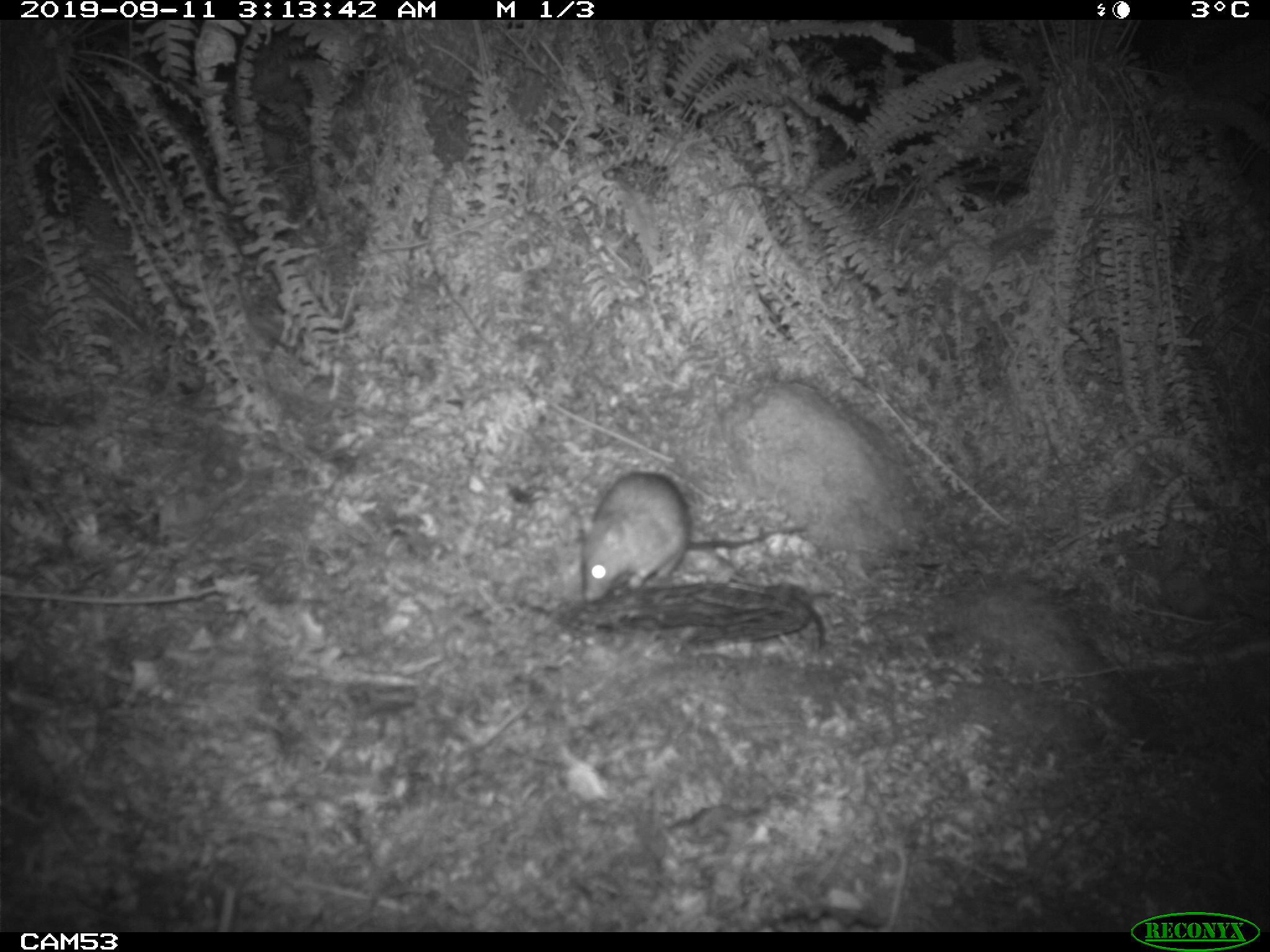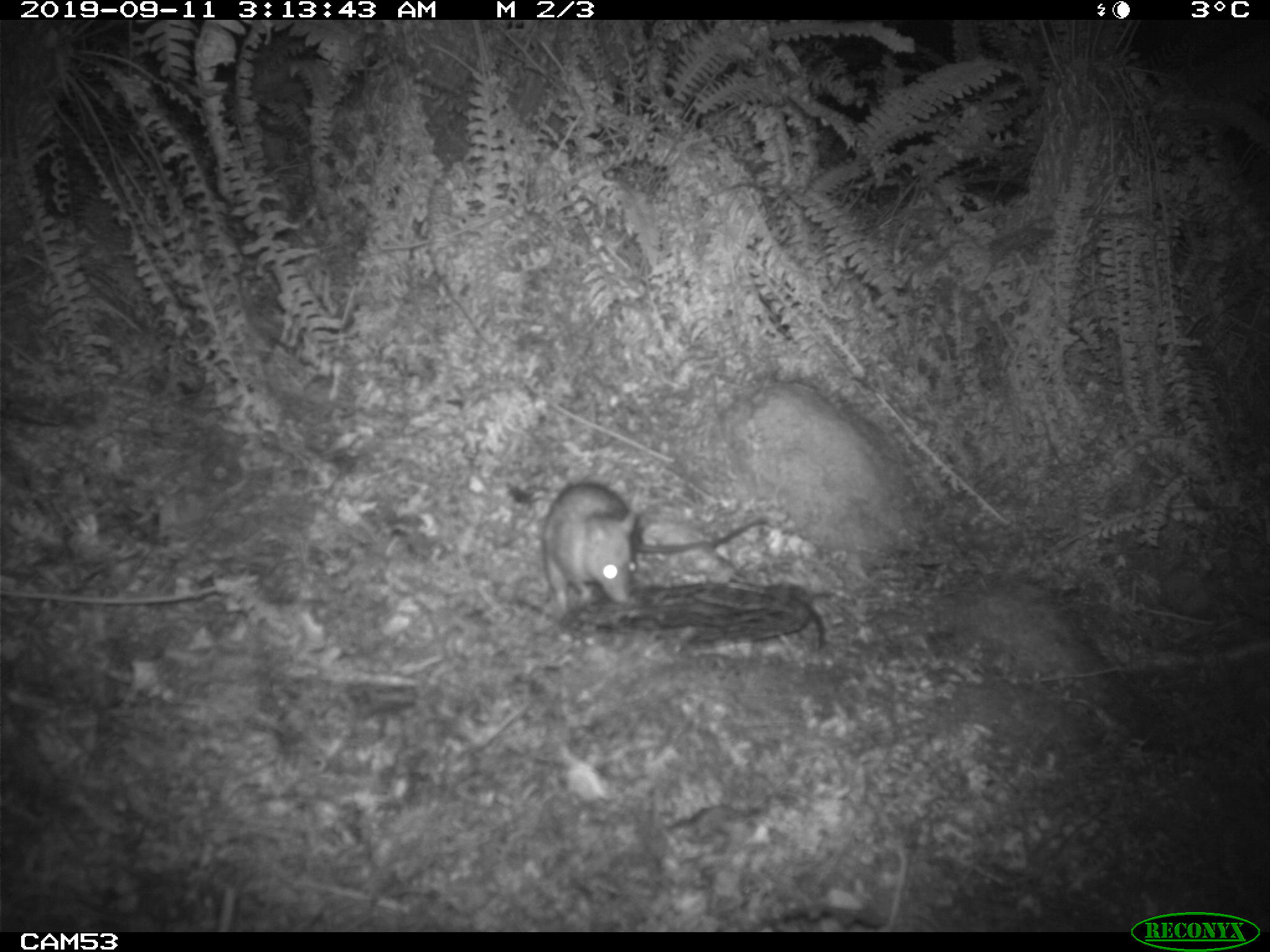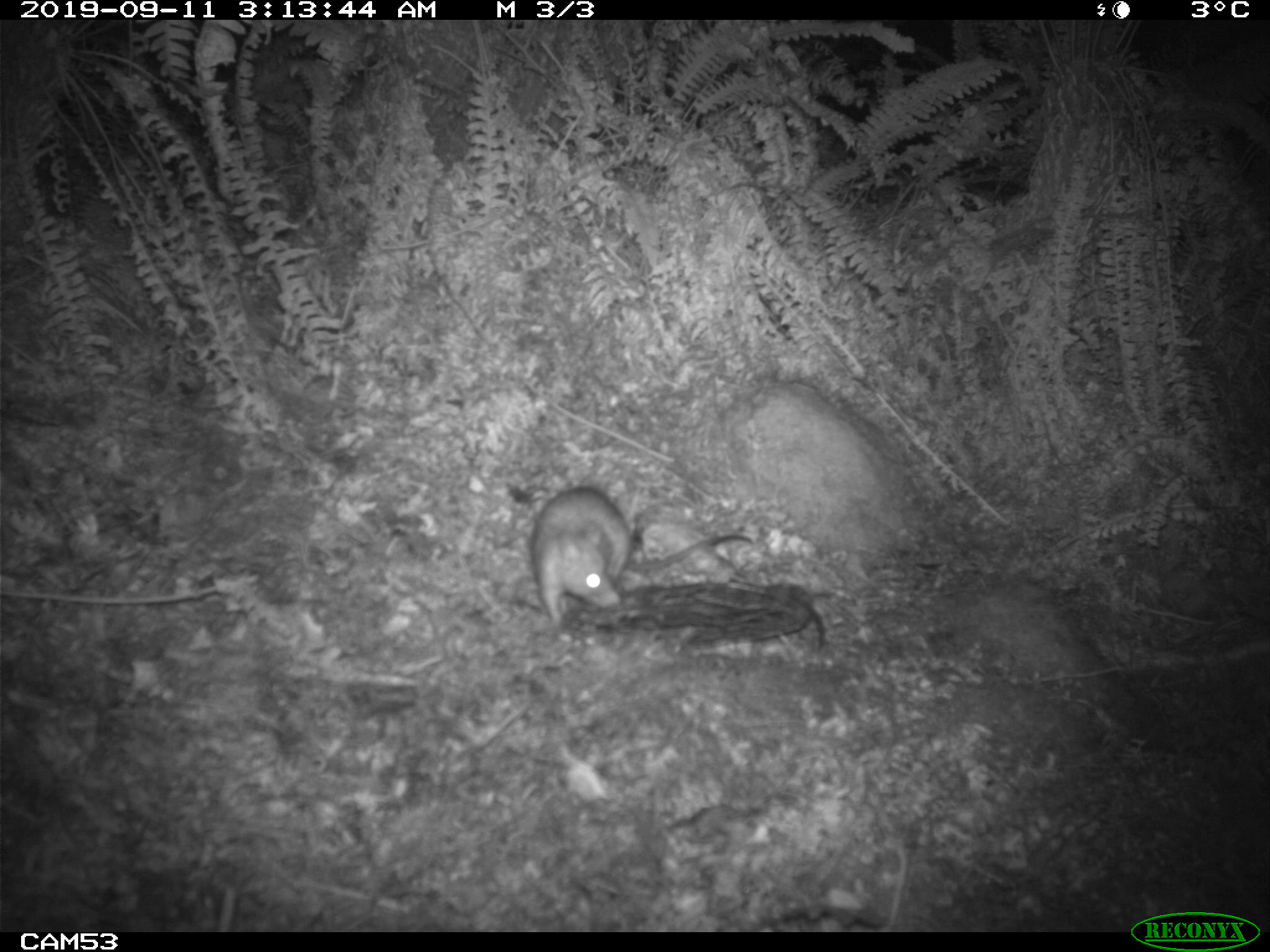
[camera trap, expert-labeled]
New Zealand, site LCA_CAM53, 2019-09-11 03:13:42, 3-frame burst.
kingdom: Animalia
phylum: Chordata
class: Mammalia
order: Rodentia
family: Muridae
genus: Rattus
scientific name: Rattus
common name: rat